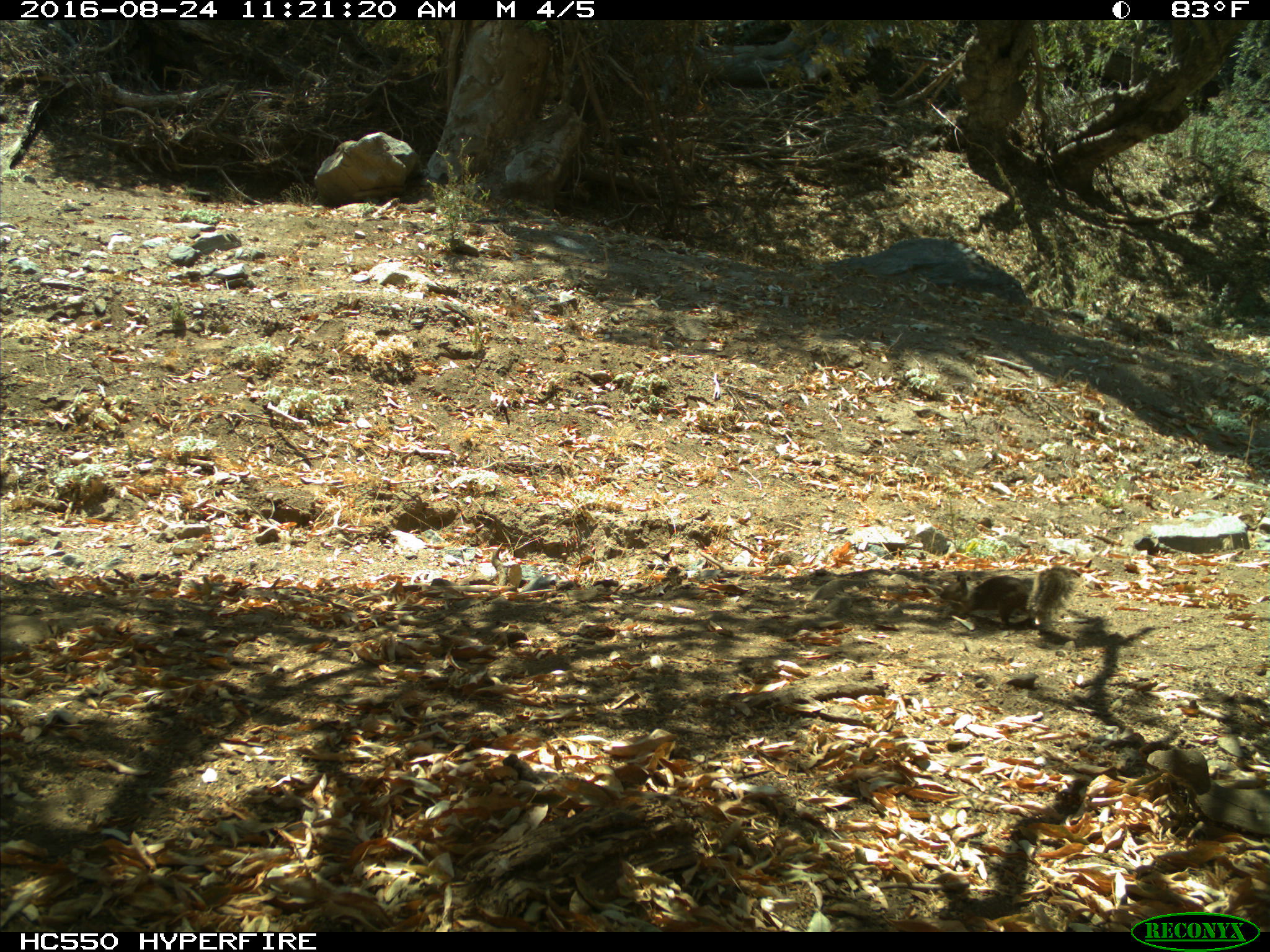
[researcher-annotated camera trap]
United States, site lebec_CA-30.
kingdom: Animalia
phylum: Chordata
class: Mammalia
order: Rodentia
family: Sciuridae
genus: Otospermophilus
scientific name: Otospermophilus beecheyi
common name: california ground squirrel